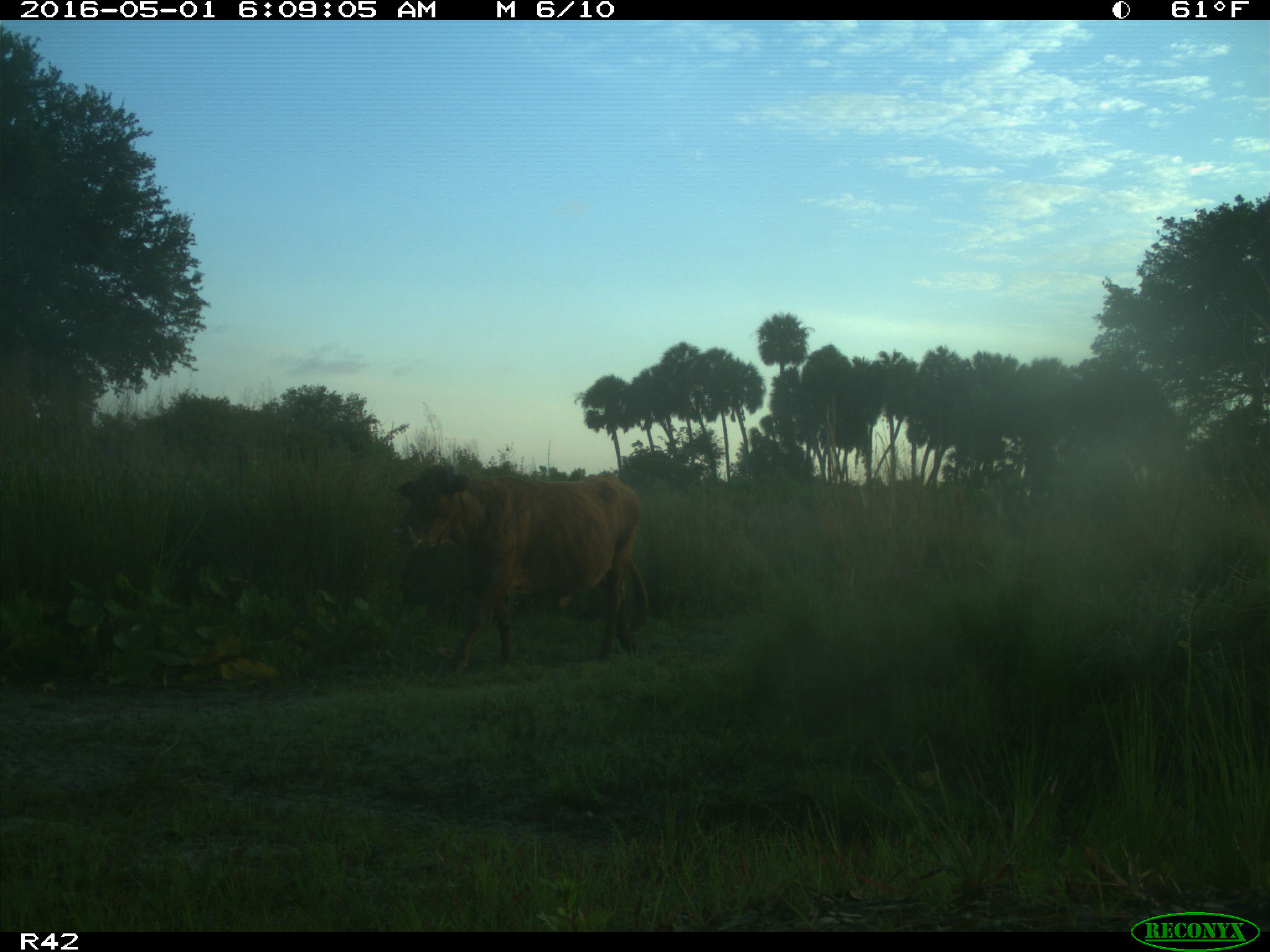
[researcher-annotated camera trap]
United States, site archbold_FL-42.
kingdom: Animalia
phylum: Chordata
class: Mammalia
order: Artiodactyla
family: Bovidae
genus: Bos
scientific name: Bos taurus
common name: domestic cow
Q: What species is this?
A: Bos taurus (domestic cow).